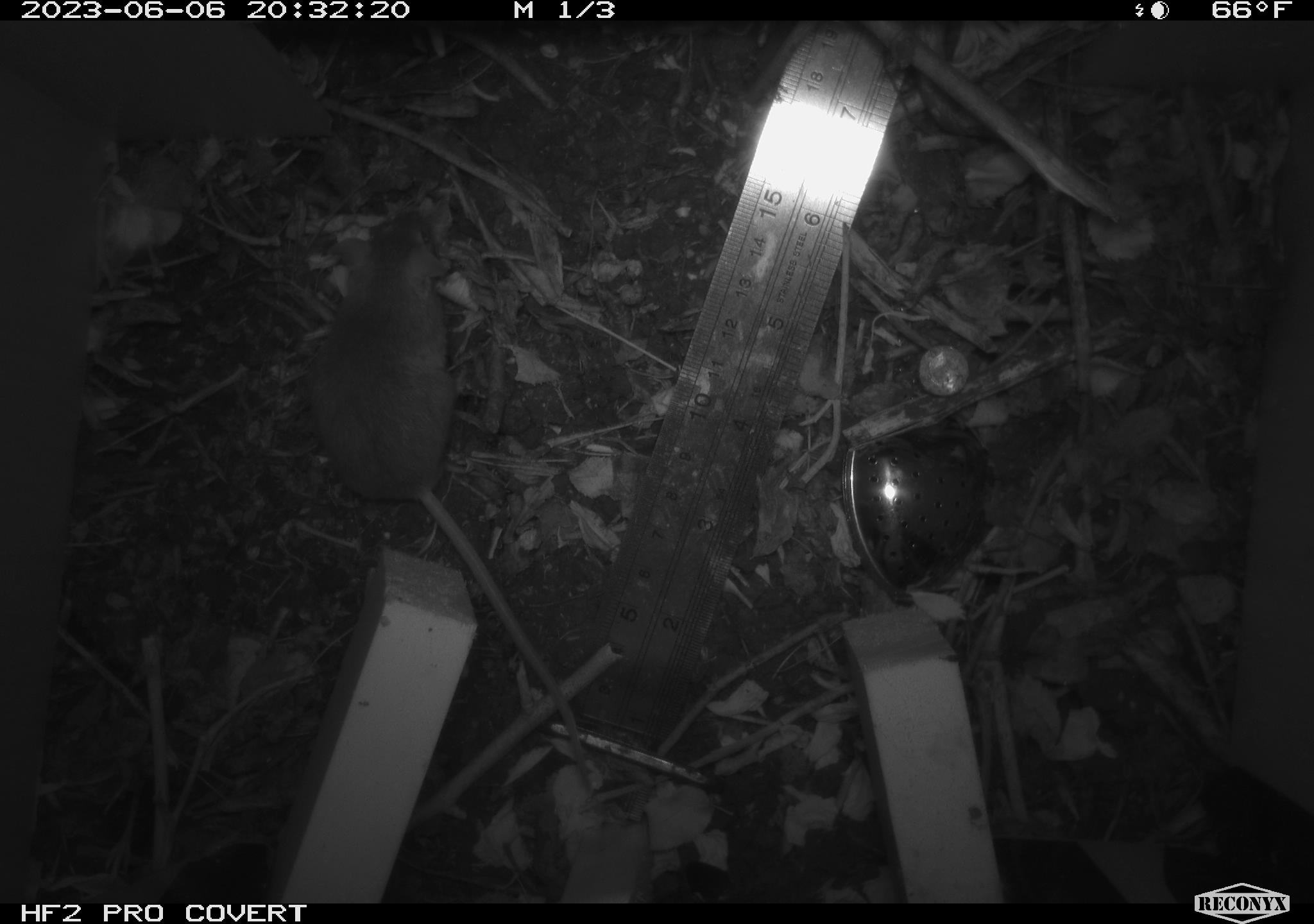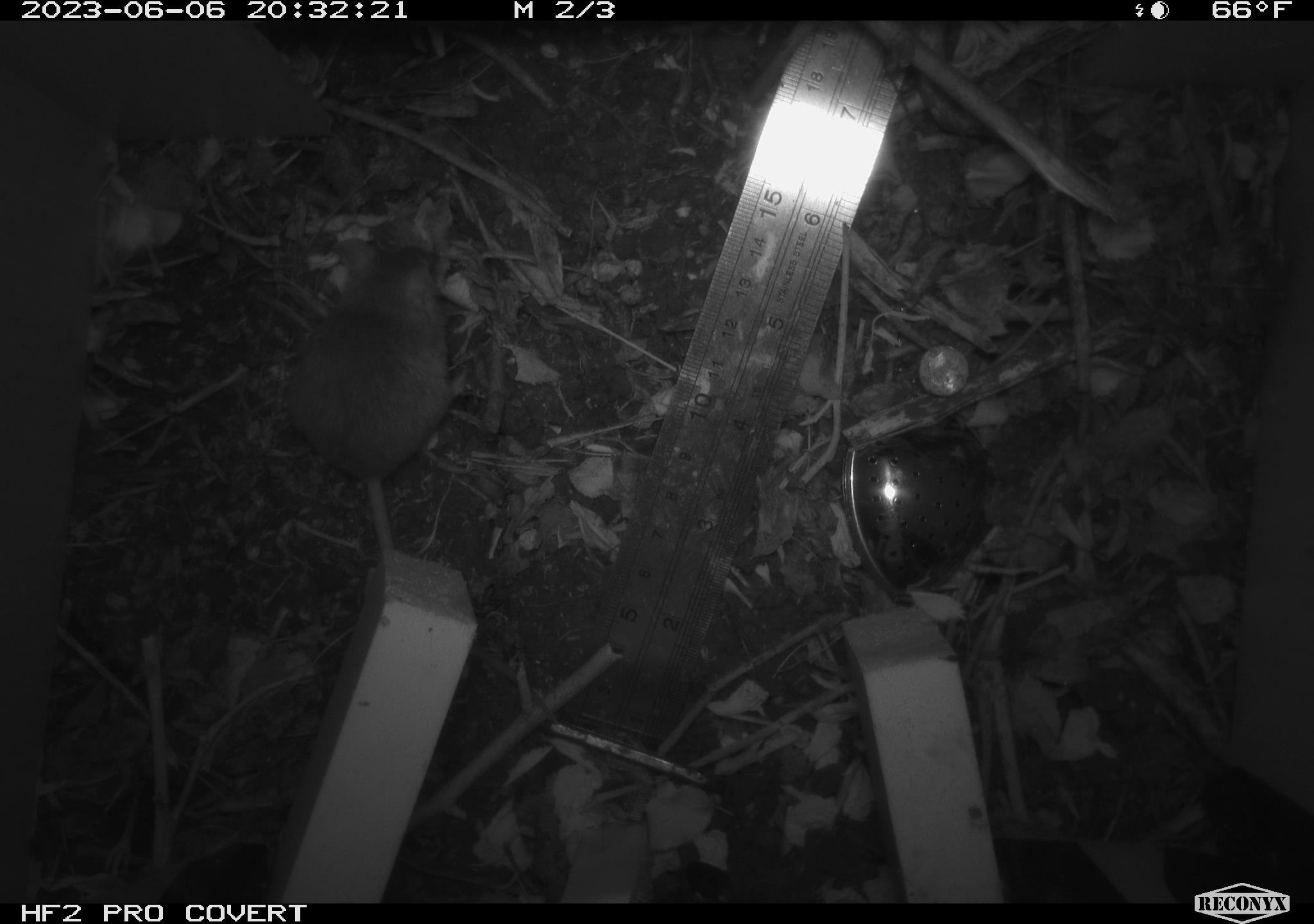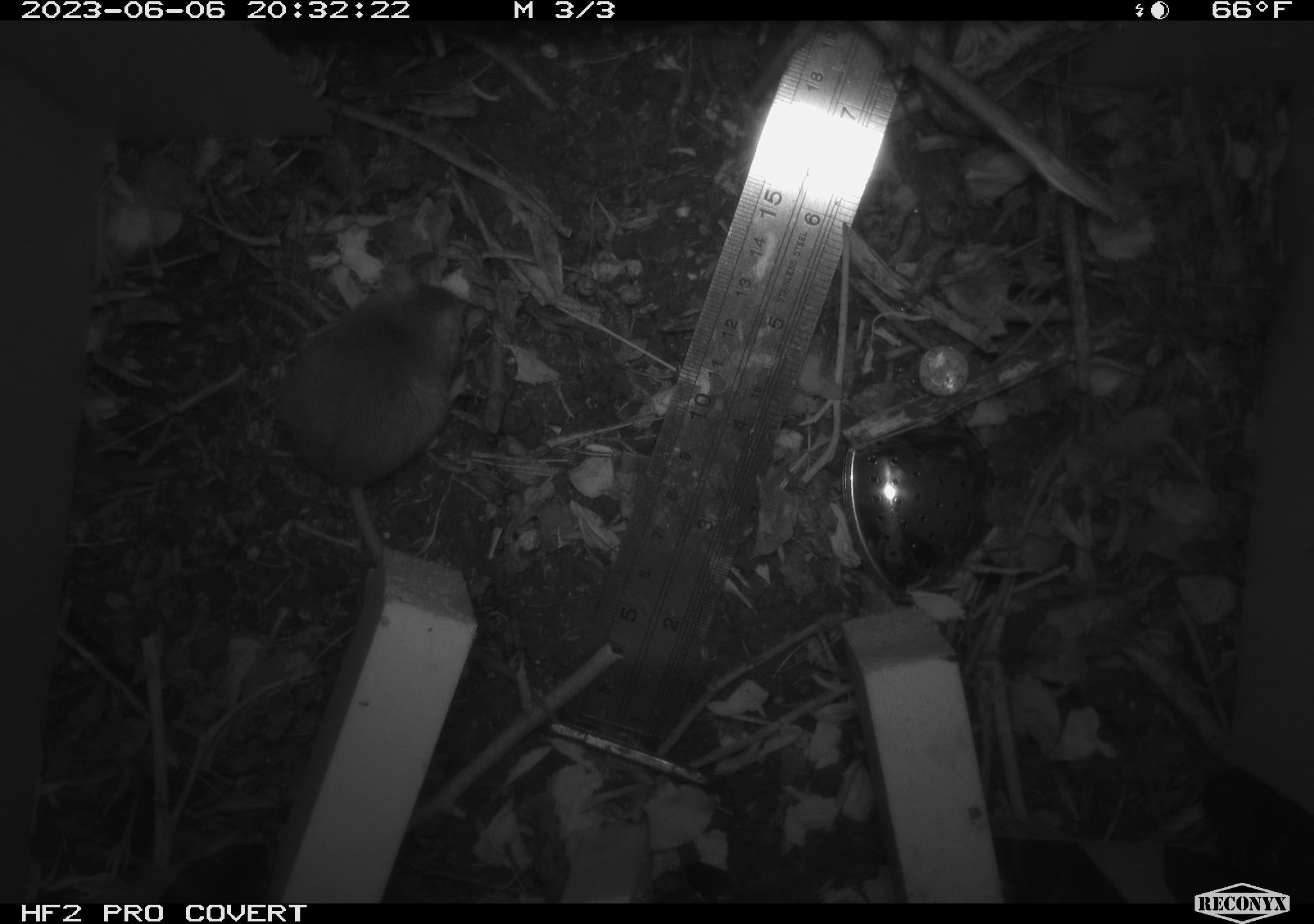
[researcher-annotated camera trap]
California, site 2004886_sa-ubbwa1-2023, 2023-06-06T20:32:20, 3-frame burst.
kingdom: Animalia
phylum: Chordata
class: Mammalia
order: Rodentia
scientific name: Rodentia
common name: rodent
Rodent (Rodentia).